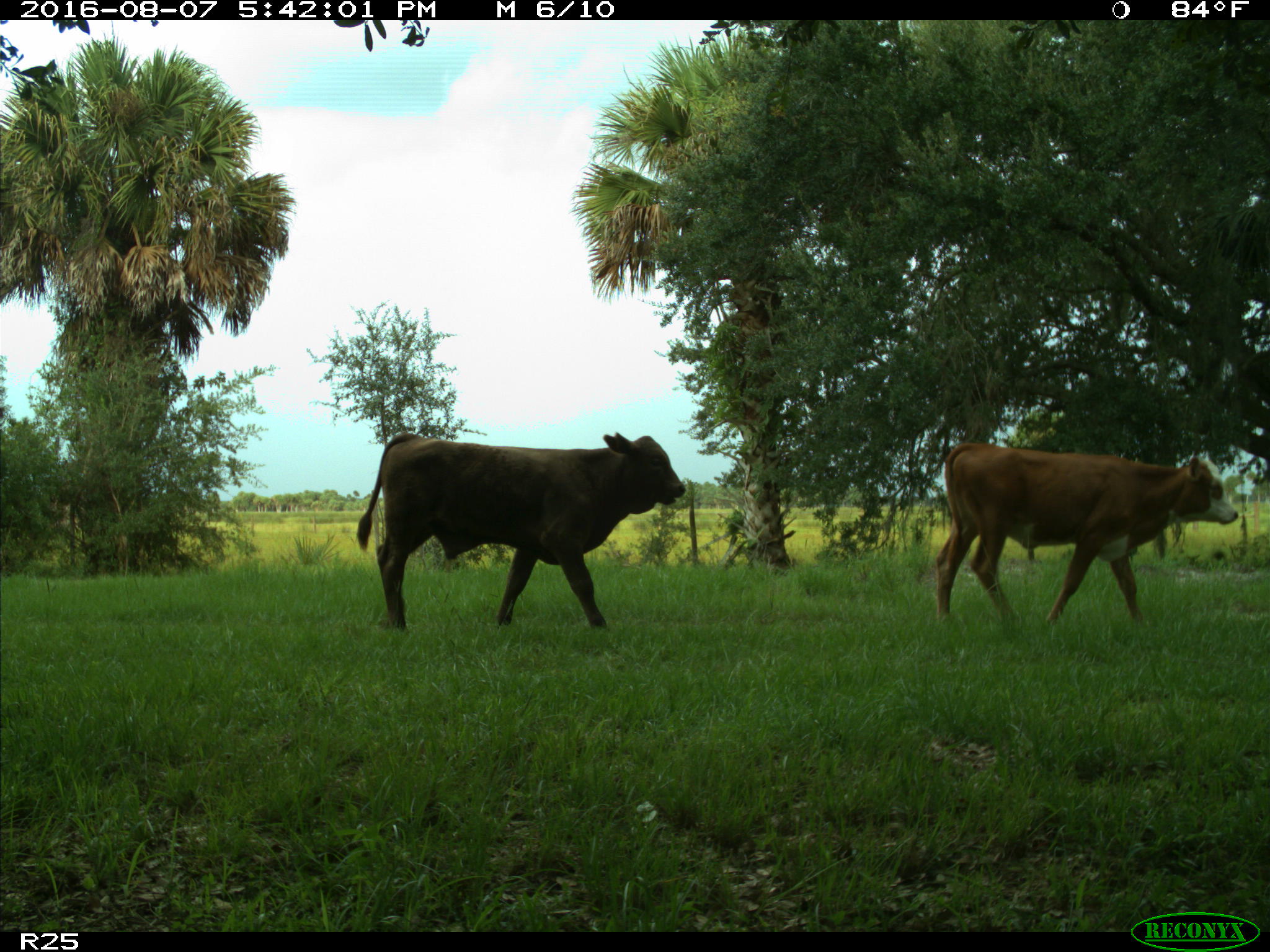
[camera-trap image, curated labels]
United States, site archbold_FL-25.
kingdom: Animalia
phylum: Chordata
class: Mammalia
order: Artiodactyla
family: Bovidae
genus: Bos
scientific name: Bos taurus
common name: domestic cow